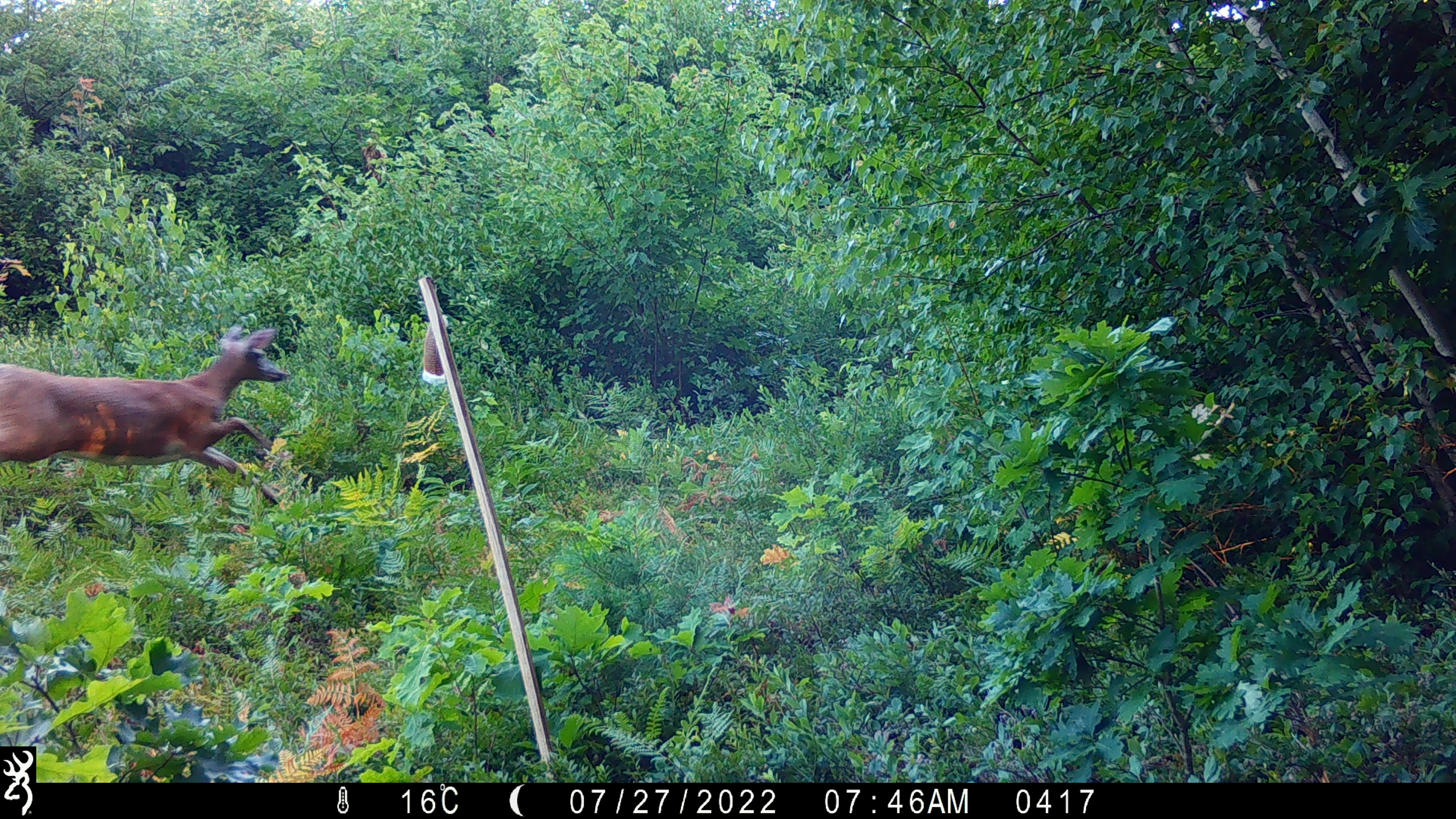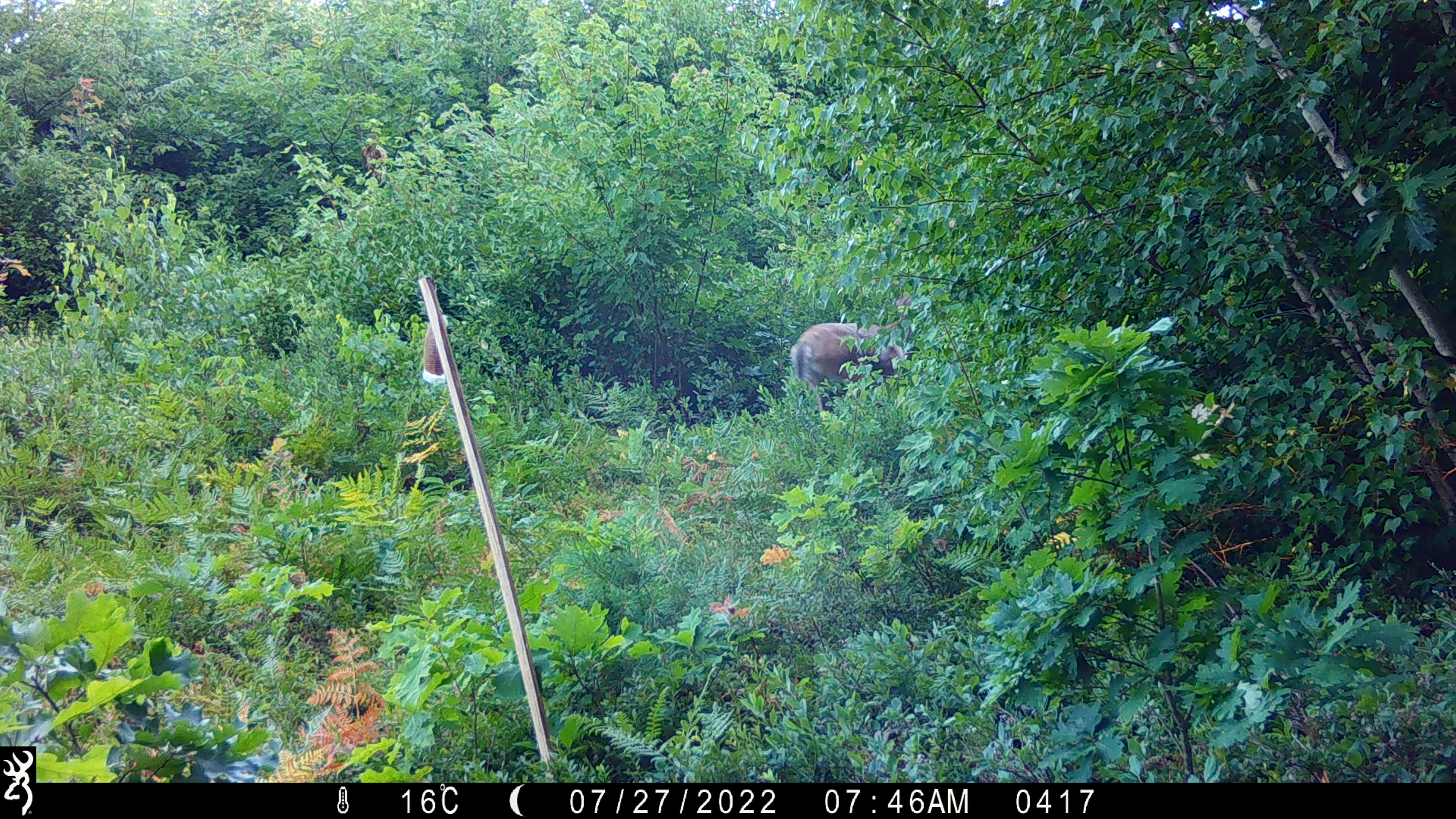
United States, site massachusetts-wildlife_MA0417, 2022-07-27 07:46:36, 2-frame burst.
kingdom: Animalia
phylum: Chordata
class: Mammalia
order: Artiodactyla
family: Cervidae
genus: Odocoileus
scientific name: Odocoileus virginianus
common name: white-tailed deer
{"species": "white-tailed deer (Odocoileus virginianus)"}